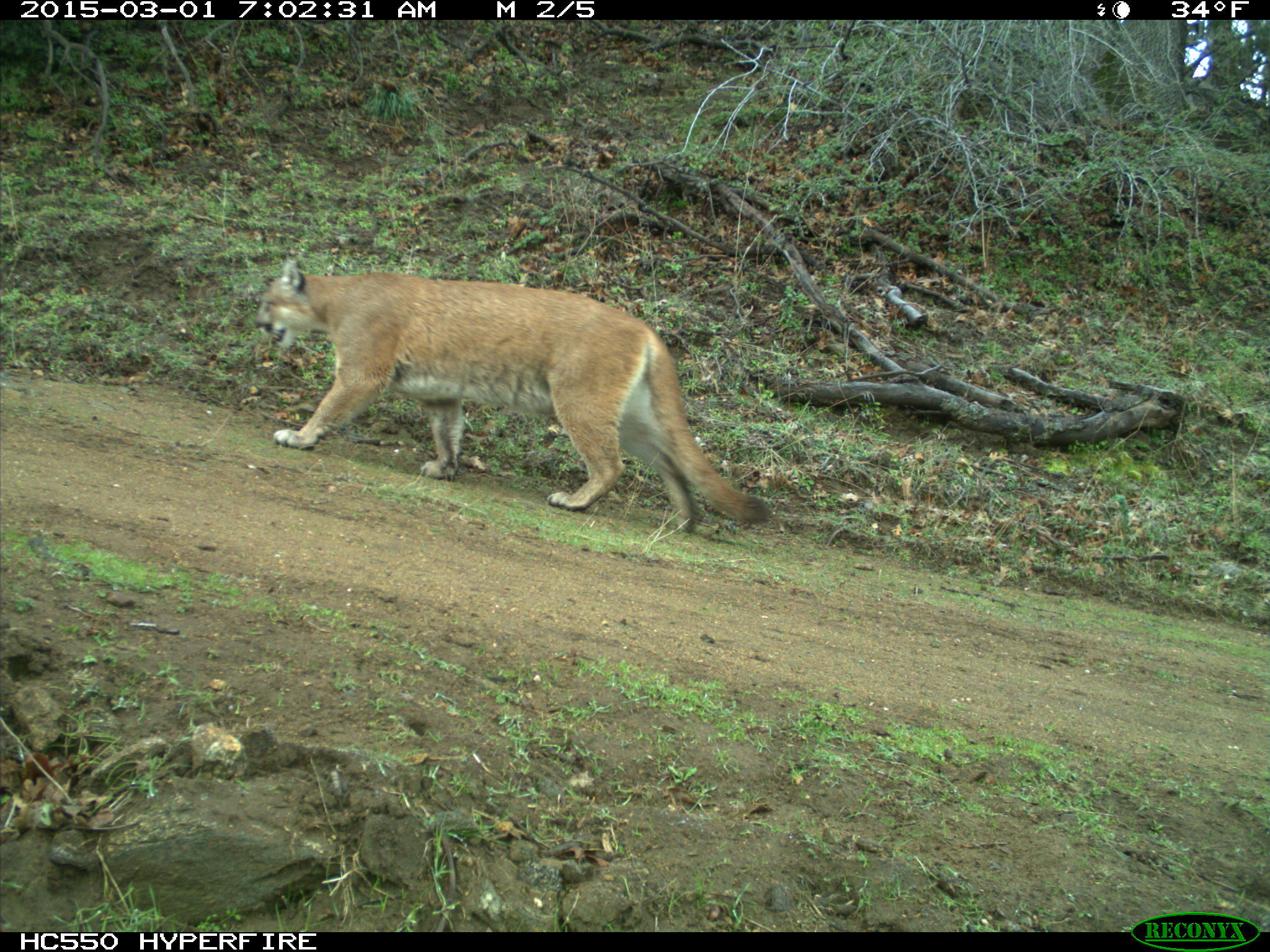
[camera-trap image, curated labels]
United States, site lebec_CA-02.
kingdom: Animalia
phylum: Chordata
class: Mammalia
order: Carnivora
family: Felidae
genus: Puma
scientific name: Puma concolor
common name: mountain lion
Puma concolor (mountain lion).